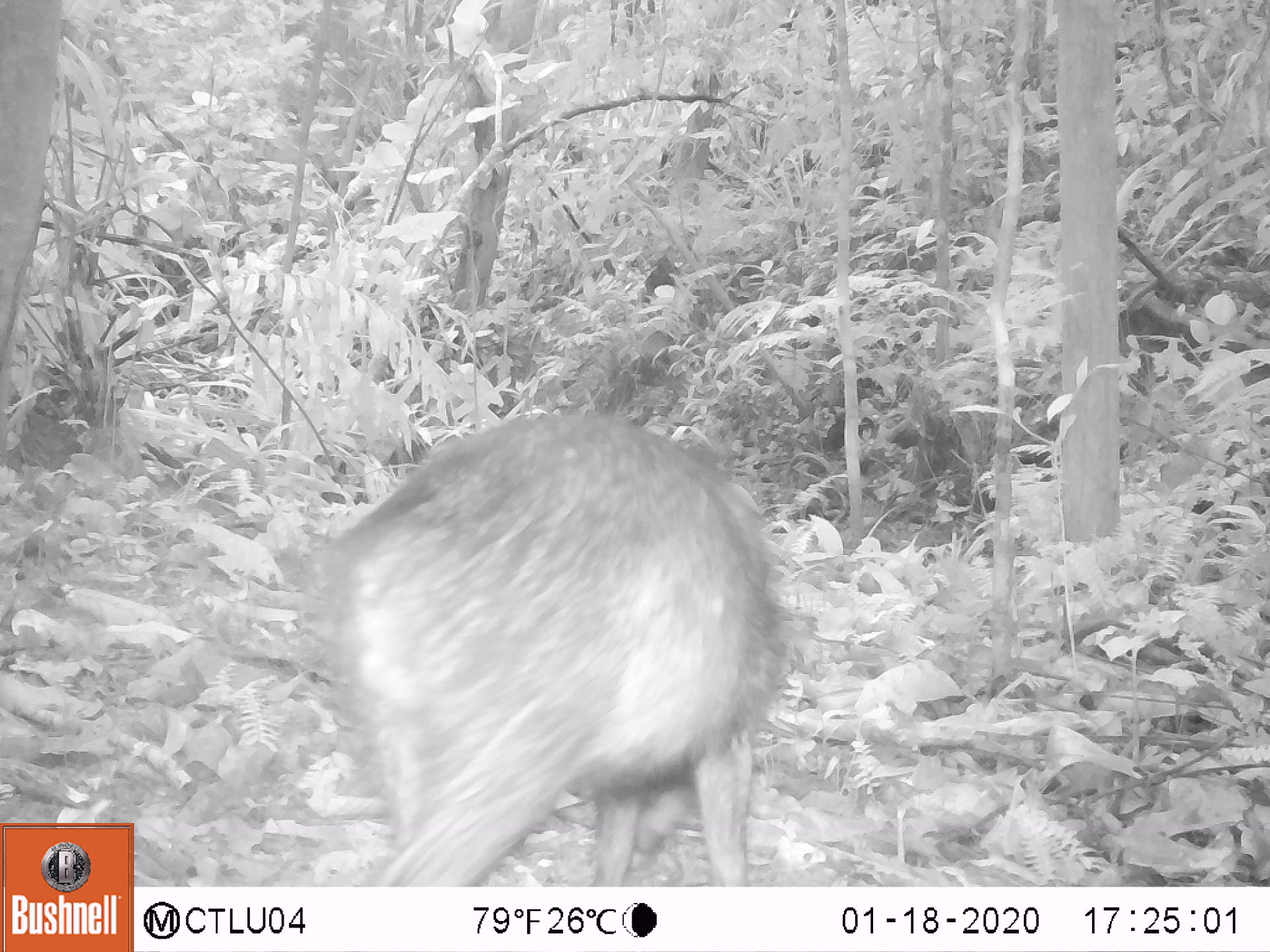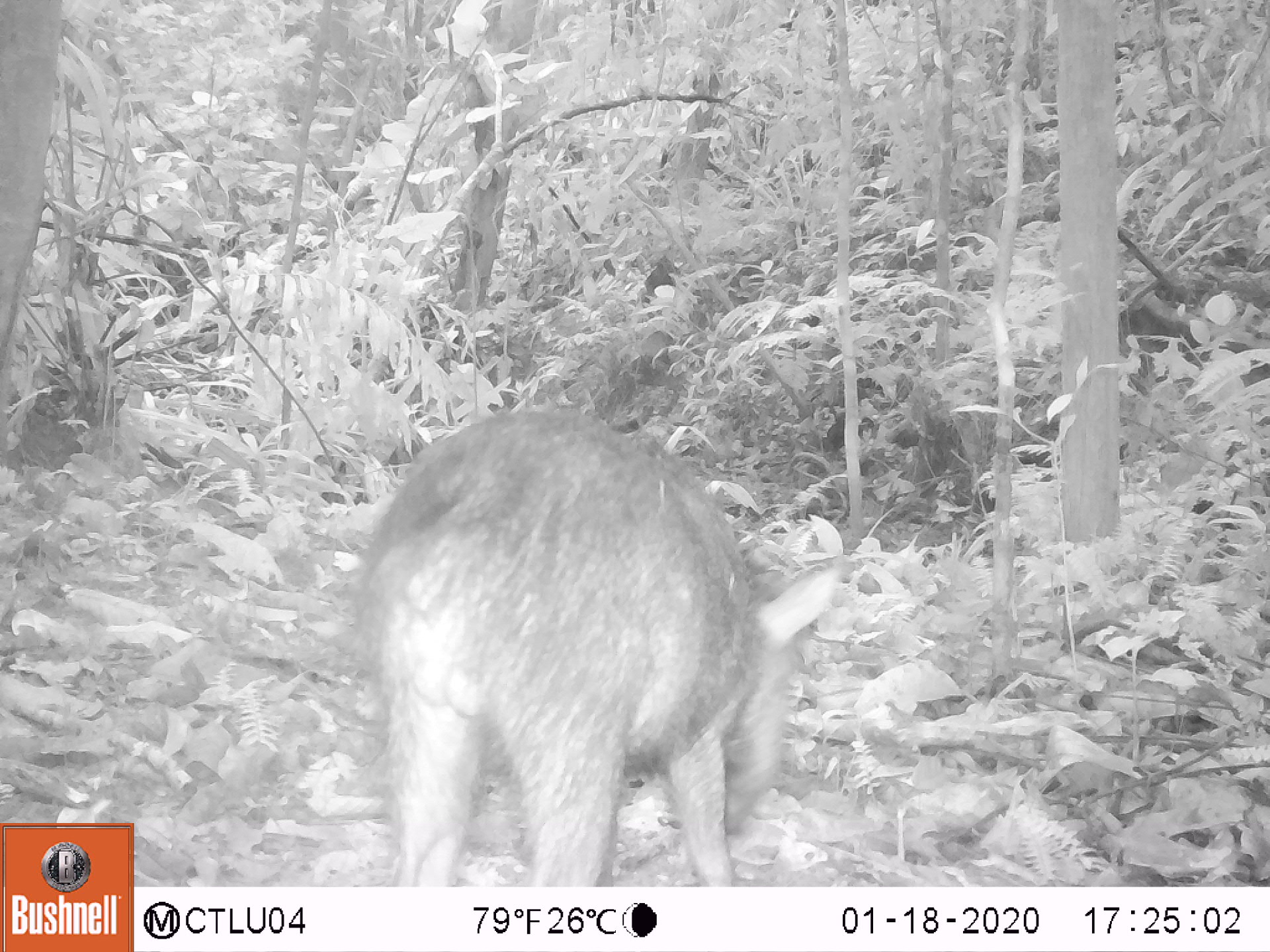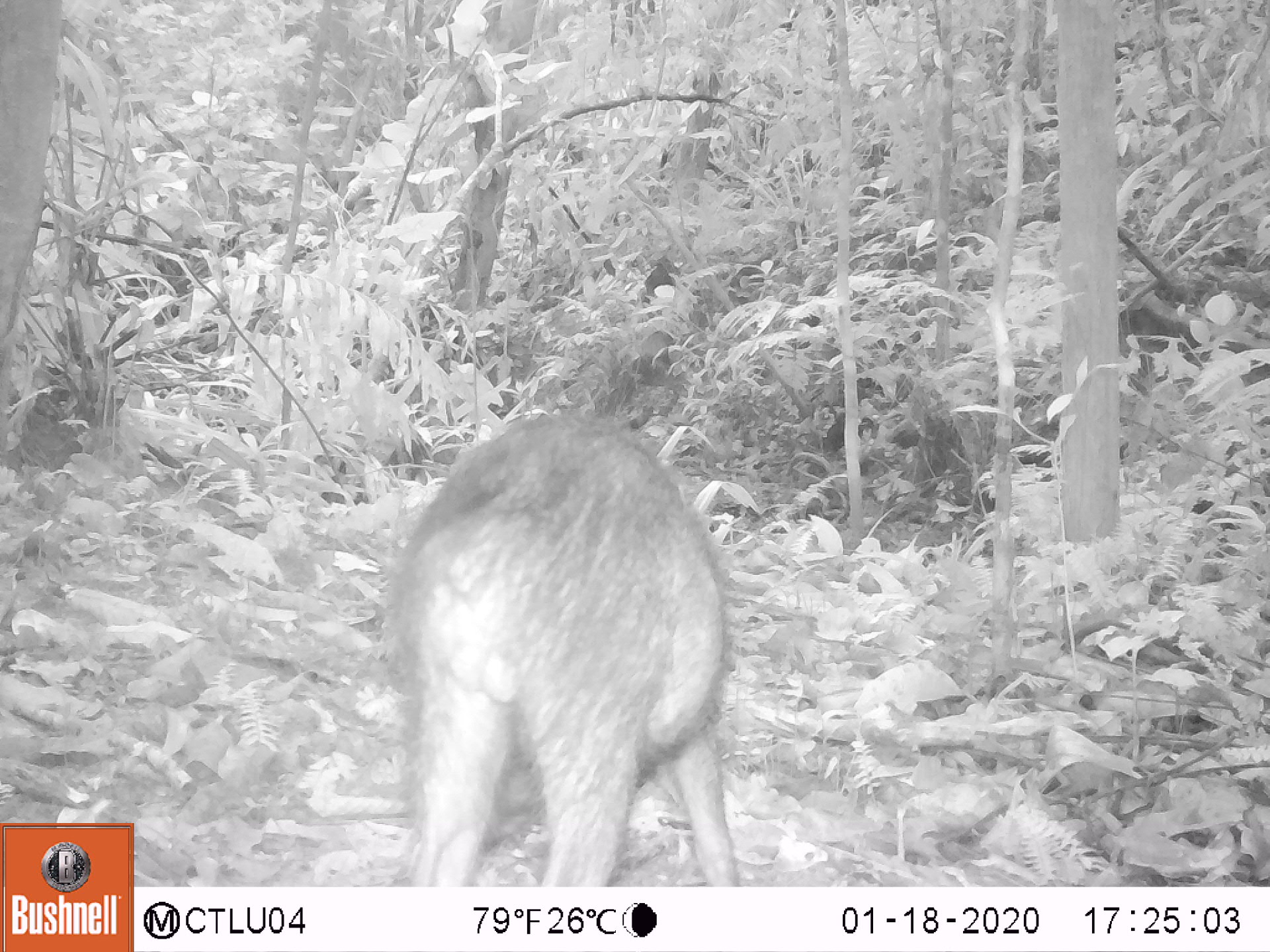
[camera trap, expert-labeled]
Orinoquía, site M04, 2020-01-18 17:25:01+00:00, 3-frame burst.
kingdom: Animalia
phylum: Chordata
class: Mammalia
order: Artiodactyla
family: Tayassuidae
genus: Pecari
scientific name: Pecari tajacu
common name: collared peccary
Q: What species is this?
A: Collared peccary (Pecari tajacu).